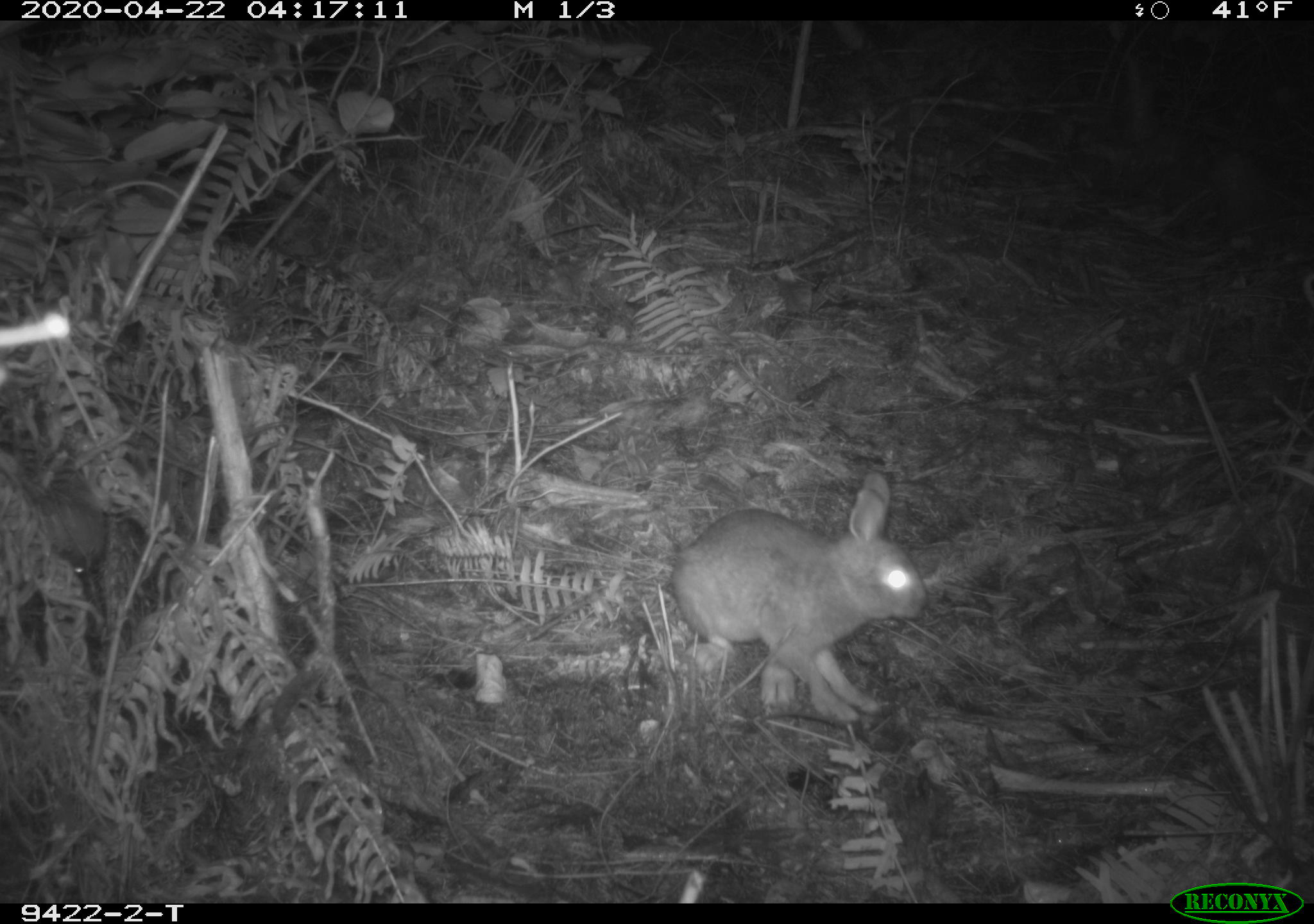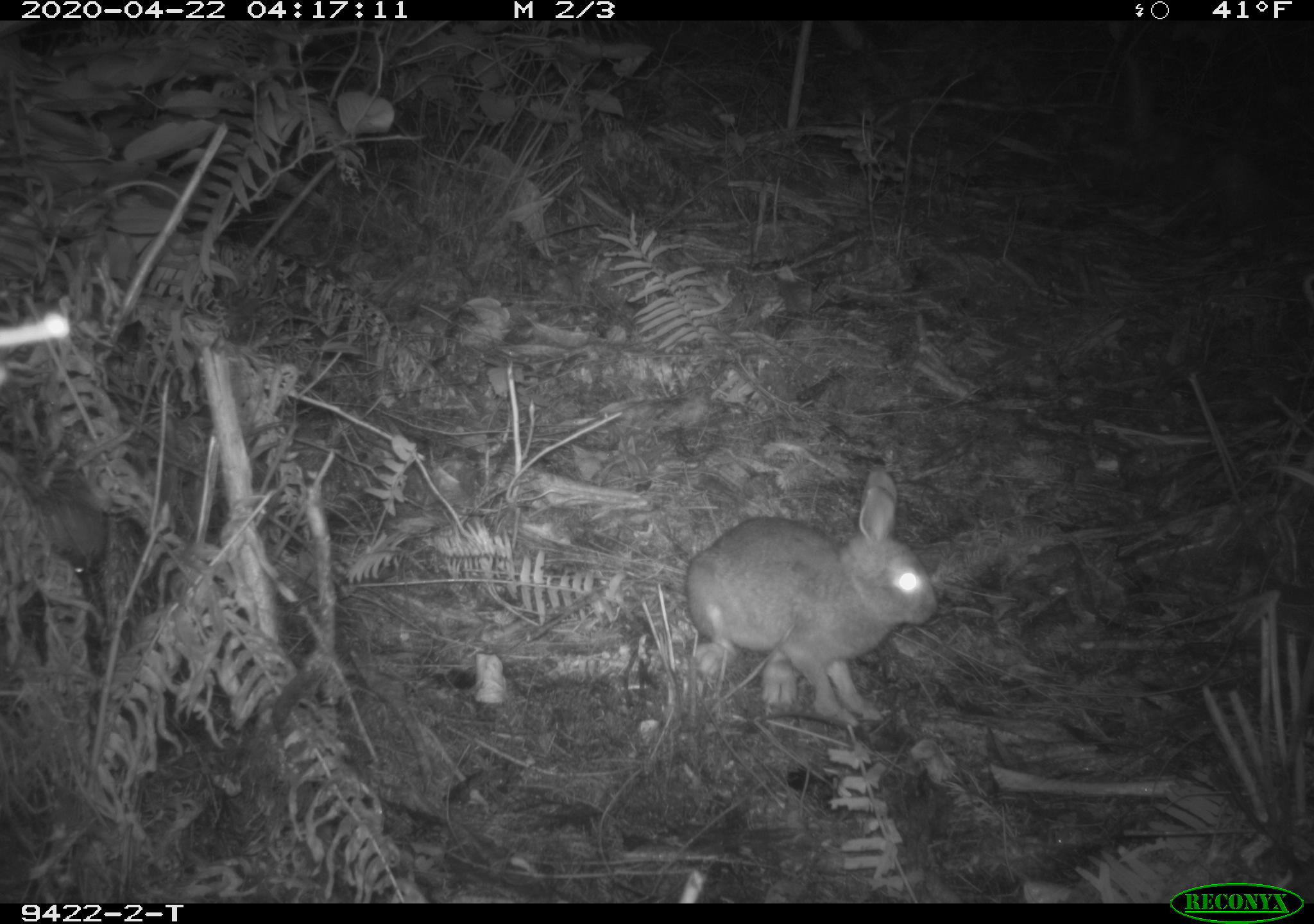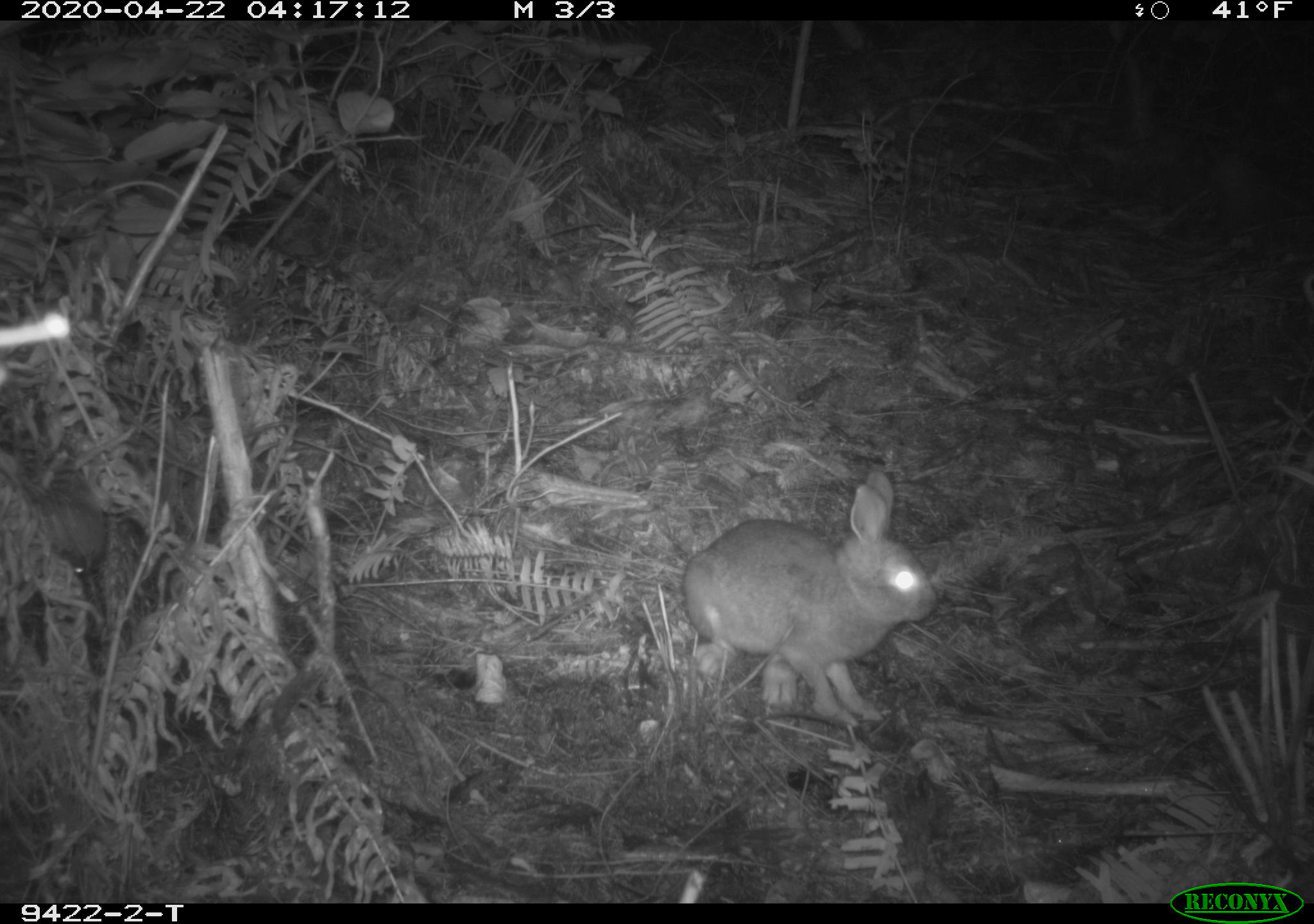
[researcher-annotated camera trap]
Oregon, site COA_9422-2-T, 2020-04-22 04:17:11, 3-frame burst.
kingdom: Animalia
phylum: Chordata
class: Mammalia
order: Lagomorpha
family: Leporidae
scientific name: Leporidae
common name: hares and rabbits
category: leporidae family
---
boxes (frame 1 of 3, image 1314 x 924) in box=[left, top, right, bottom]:
leporidae family: box=[665, 456, 930, 728]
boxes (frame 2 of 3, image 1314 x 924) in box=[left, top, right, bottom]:
leporidae family: box=[673, 452, 937, 732]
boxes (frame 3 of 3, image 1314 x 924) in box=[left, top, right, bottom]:
leporidae family: box=[677, 469, 947, 738]